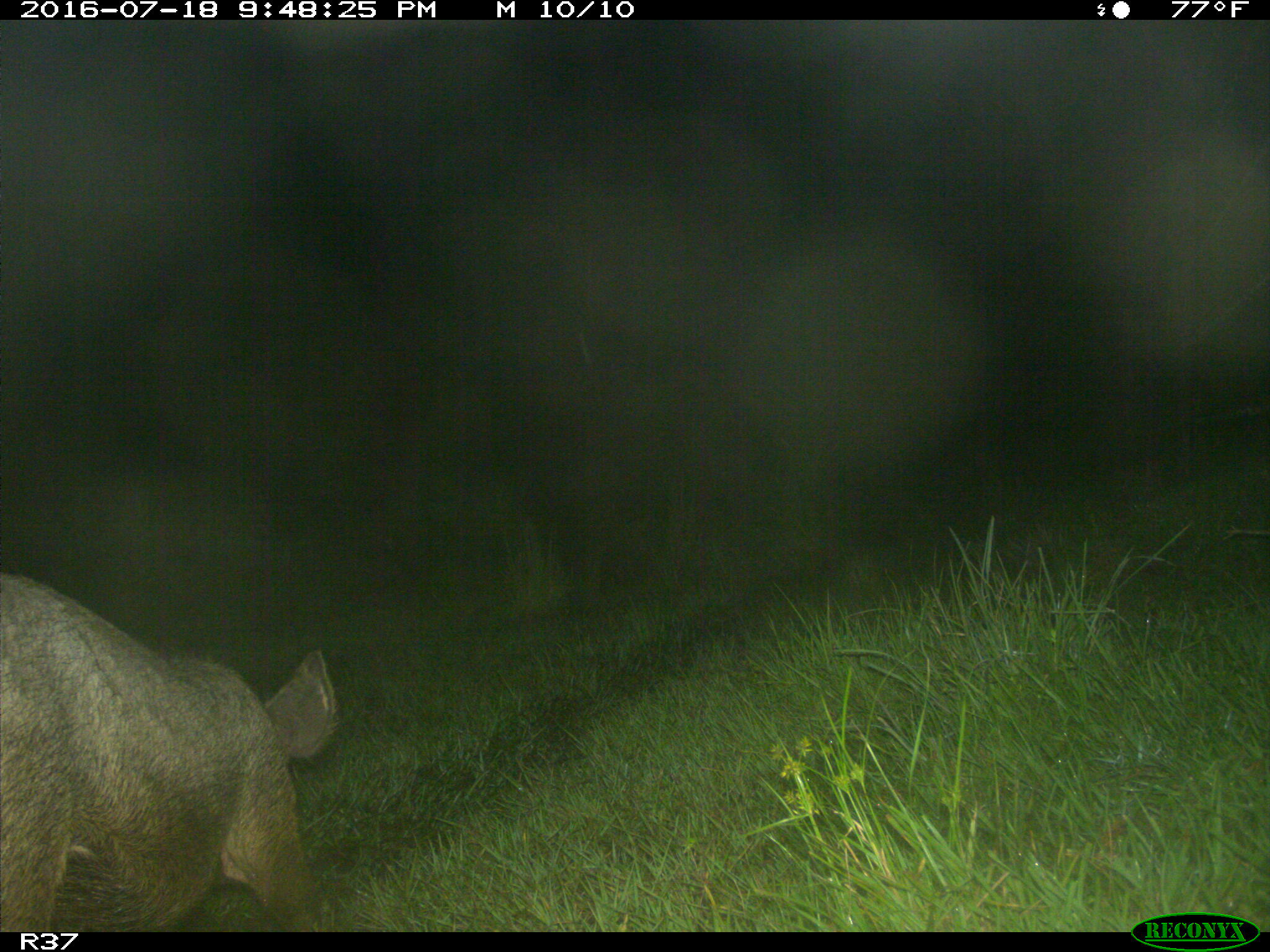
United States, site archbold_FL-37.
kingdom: Animalia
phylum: Chordata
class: Mammalia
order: Artiodactyla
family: Suidae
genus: Sus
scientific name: Sus scrofa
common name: wild boar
Sus scrofa (wild boar).